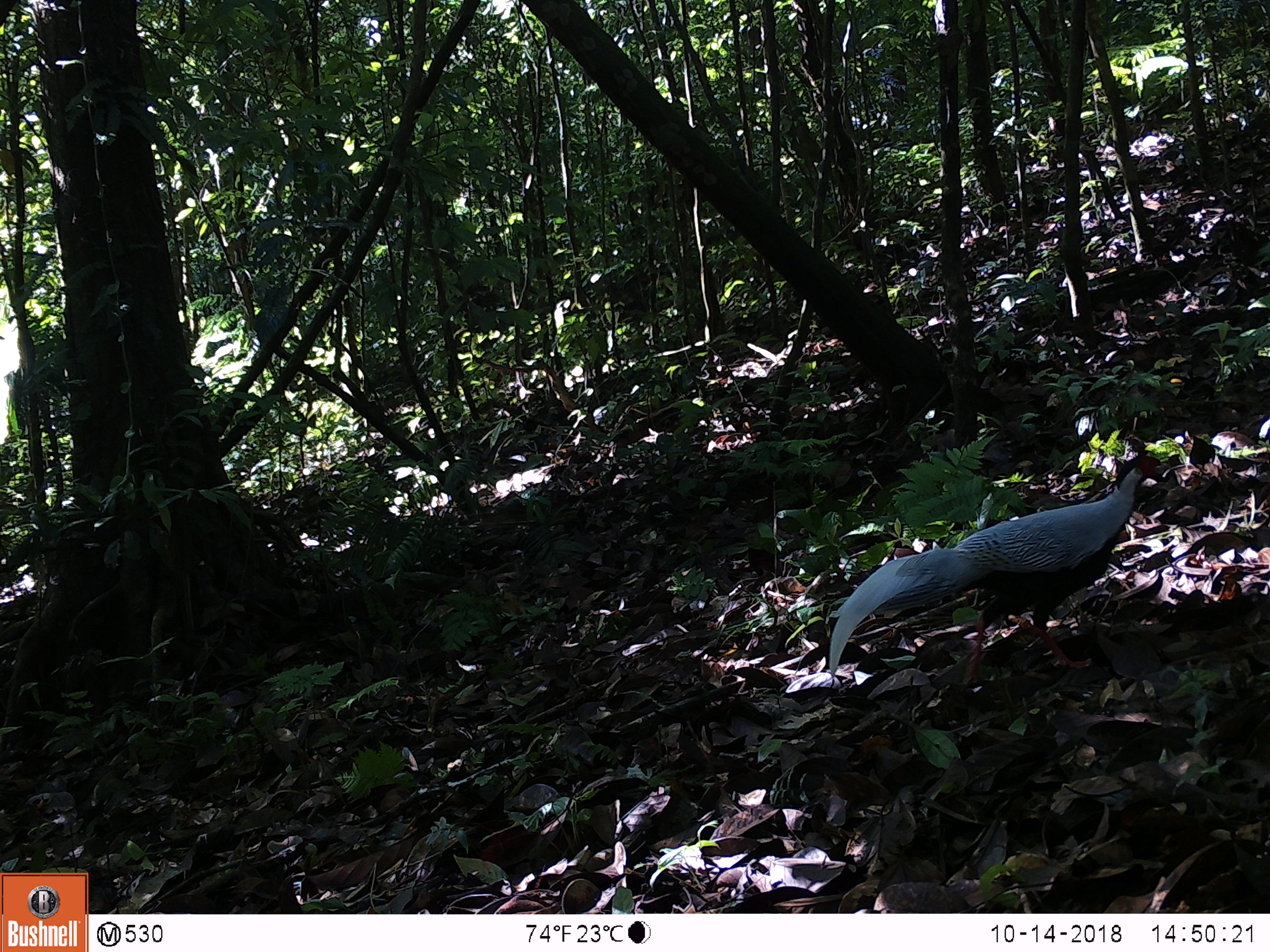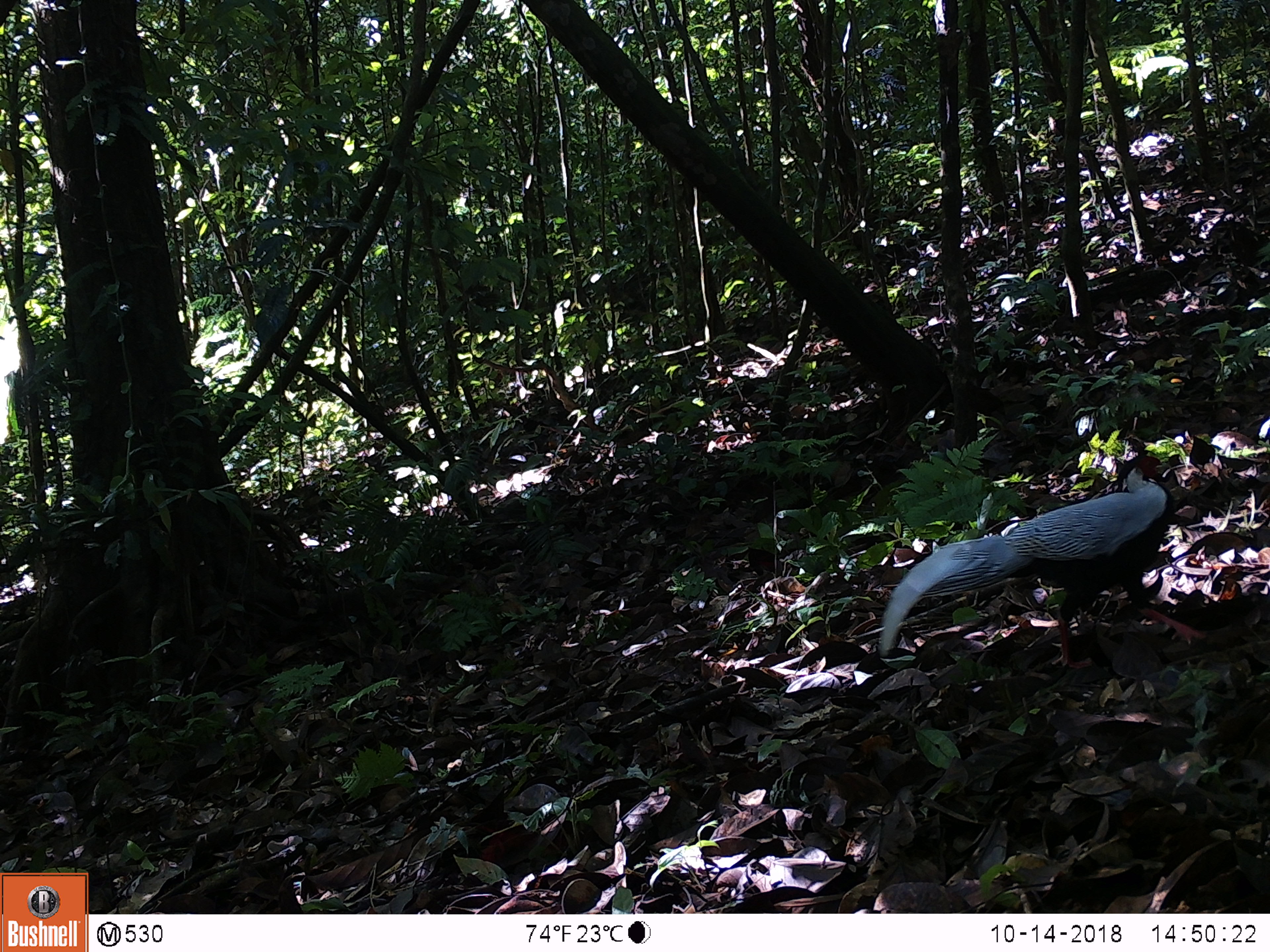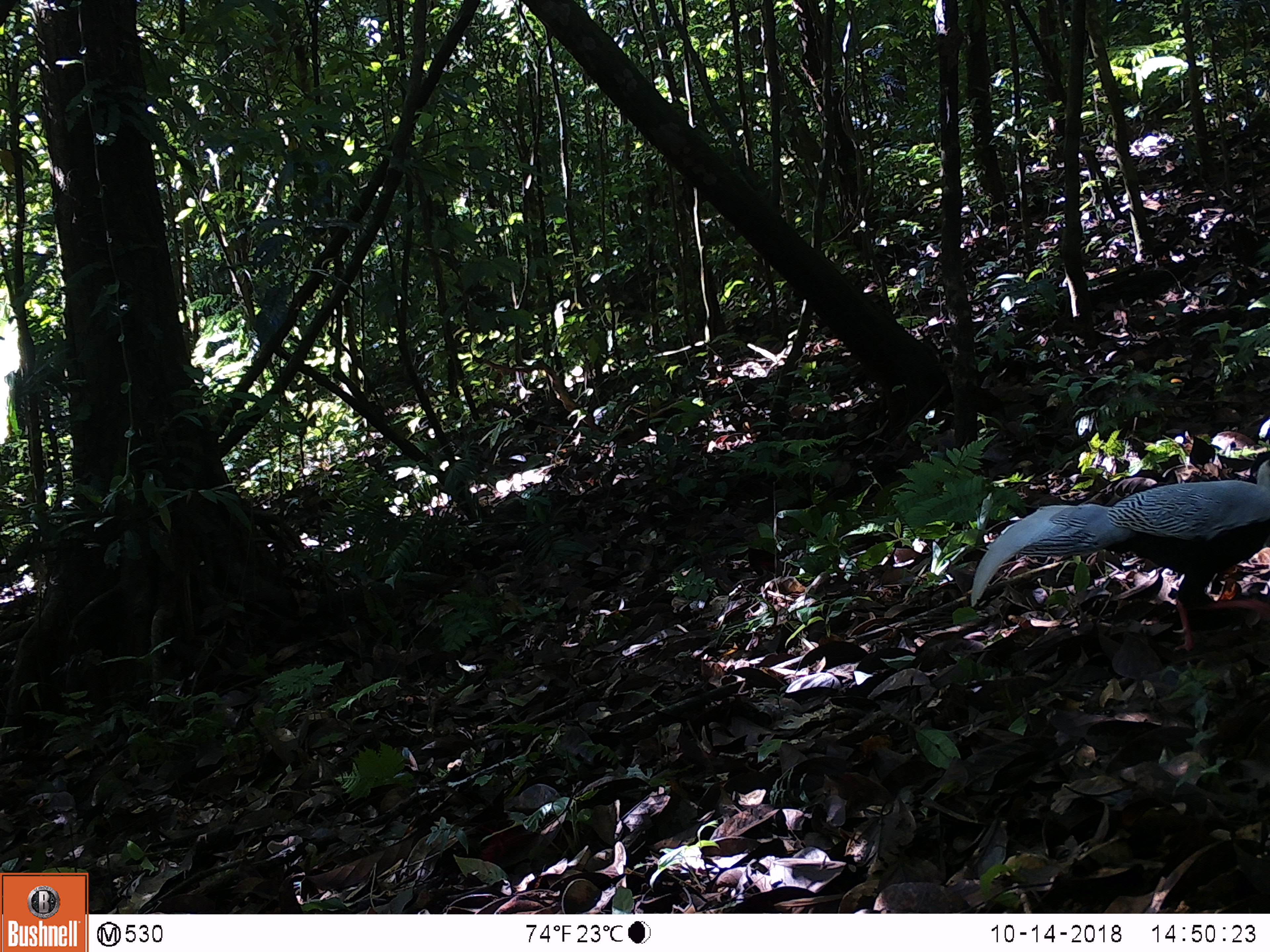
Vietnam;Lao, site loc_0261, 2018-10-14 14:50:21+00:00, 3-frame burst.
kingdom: Animalia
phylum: Chordata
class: Aves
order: Galliformes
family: Phasianidae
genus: Lophura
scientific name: Lophura nycthemera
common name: silver pheasant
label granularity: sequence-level